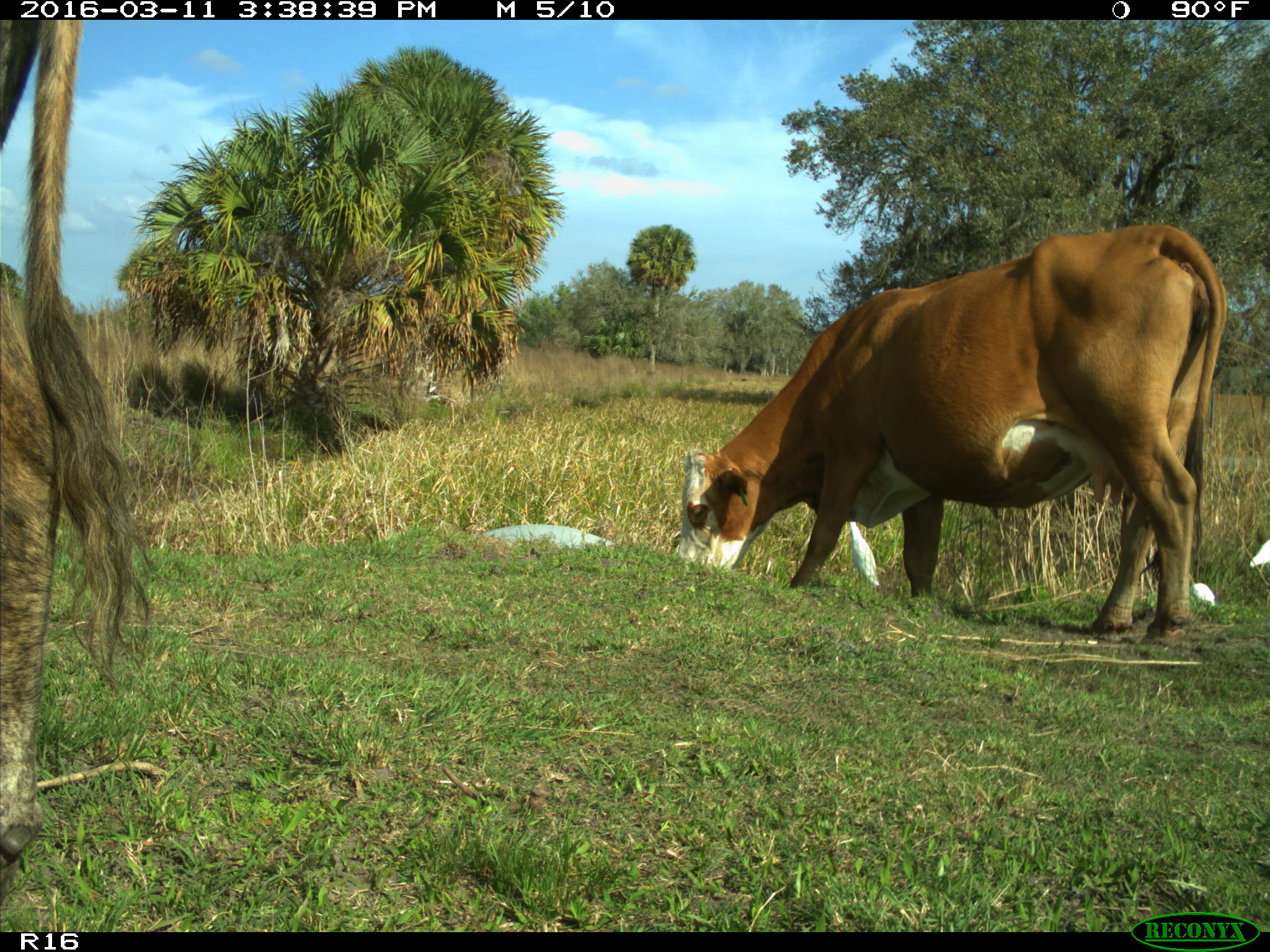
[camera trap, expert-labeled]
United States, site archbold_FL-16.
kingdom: Animalia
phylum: Chordata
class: Mammalia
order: Artiodactyla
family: Bovidae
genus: Bos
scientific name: Bos taurus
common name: domestic cow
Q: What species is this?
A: Bos taurus (domestic cow).